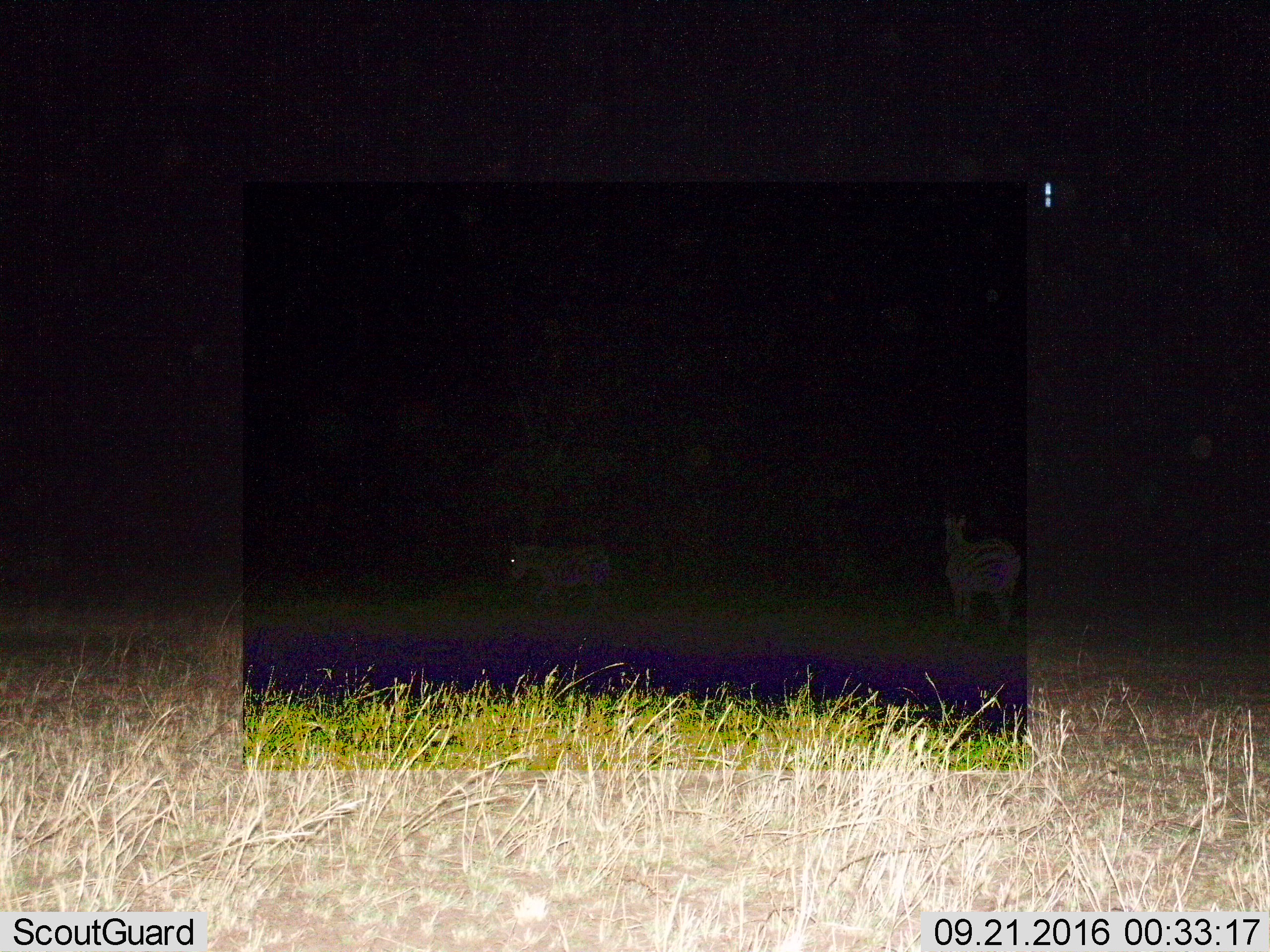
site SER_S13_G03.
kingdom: Animalia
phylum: Chordata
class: Mammalia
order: Perissodactyla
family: Equidae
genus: Equus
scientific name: Equus quagga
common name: plains zebra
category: zebraplains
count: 2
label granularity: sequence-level